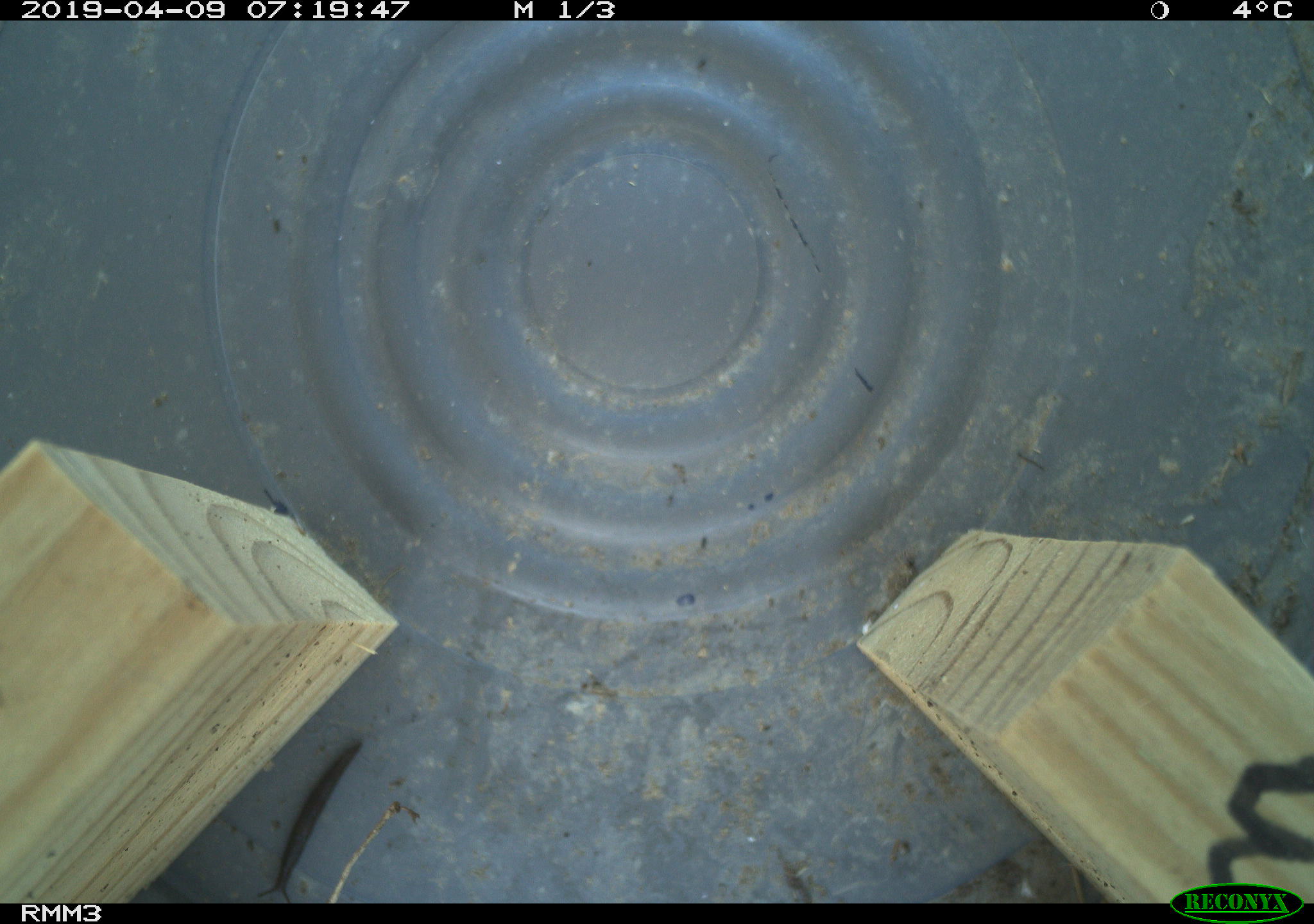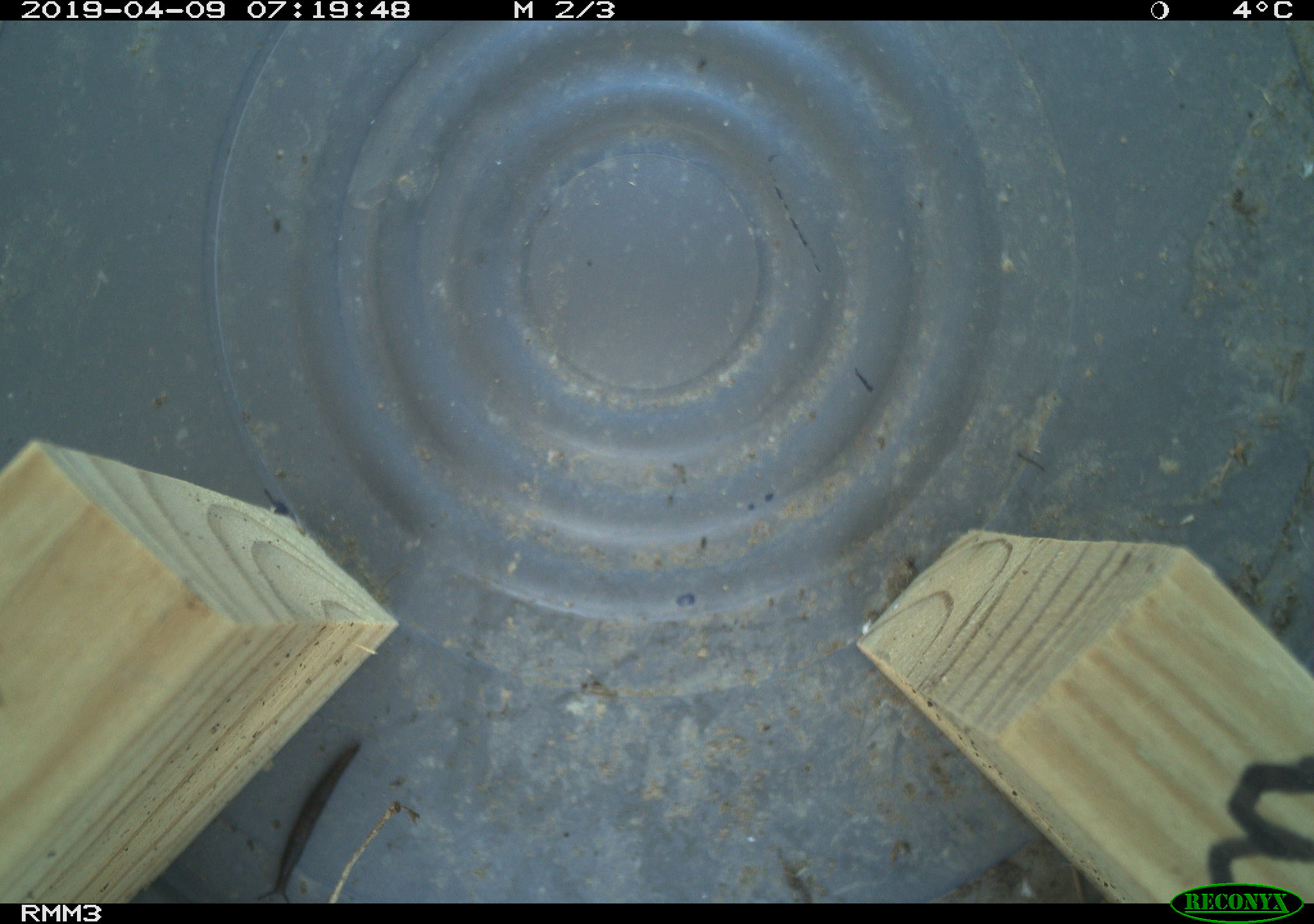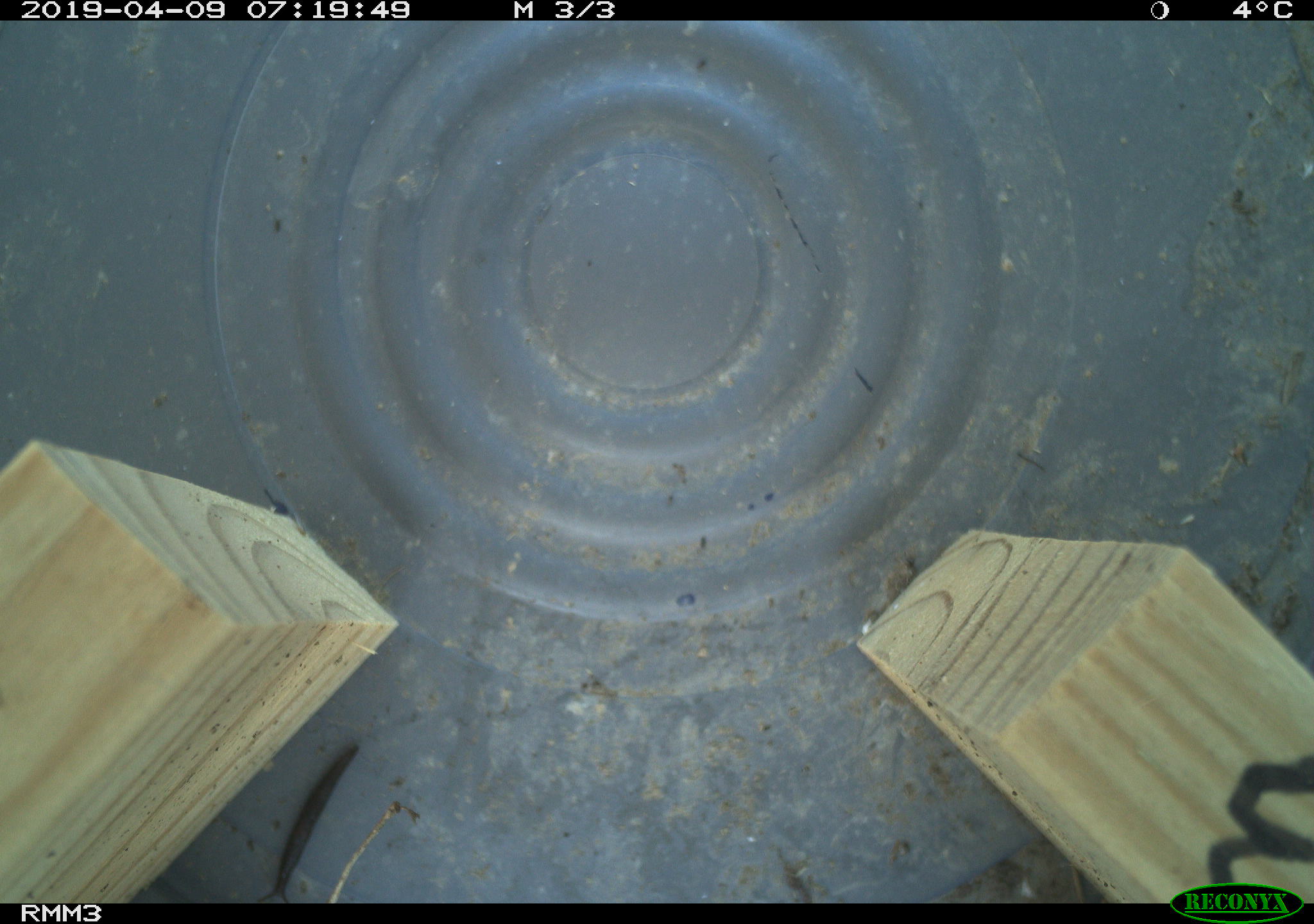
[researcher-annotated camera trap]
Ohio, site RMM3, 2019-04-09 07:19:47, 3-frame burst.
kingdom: Animalia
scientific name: Animalia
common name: animal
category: invertebrate